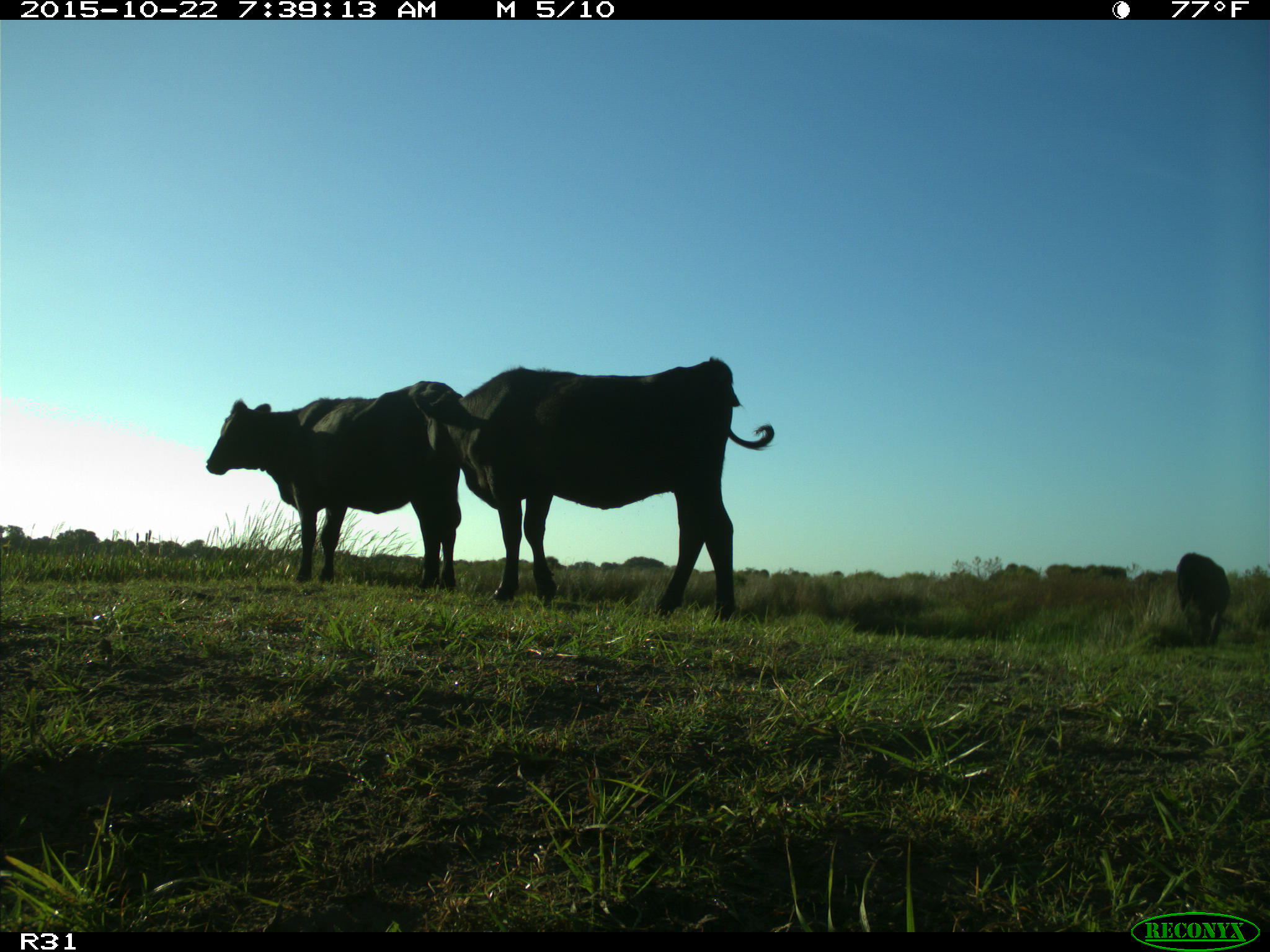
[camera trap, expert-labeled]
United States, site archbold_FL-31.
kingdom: Animalia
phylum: Chordata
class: Mammalia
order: Artiodactyla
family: Bovidae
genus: Bos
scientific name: Bos taurus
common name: domestic cow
Bos taurus (domestic cow).